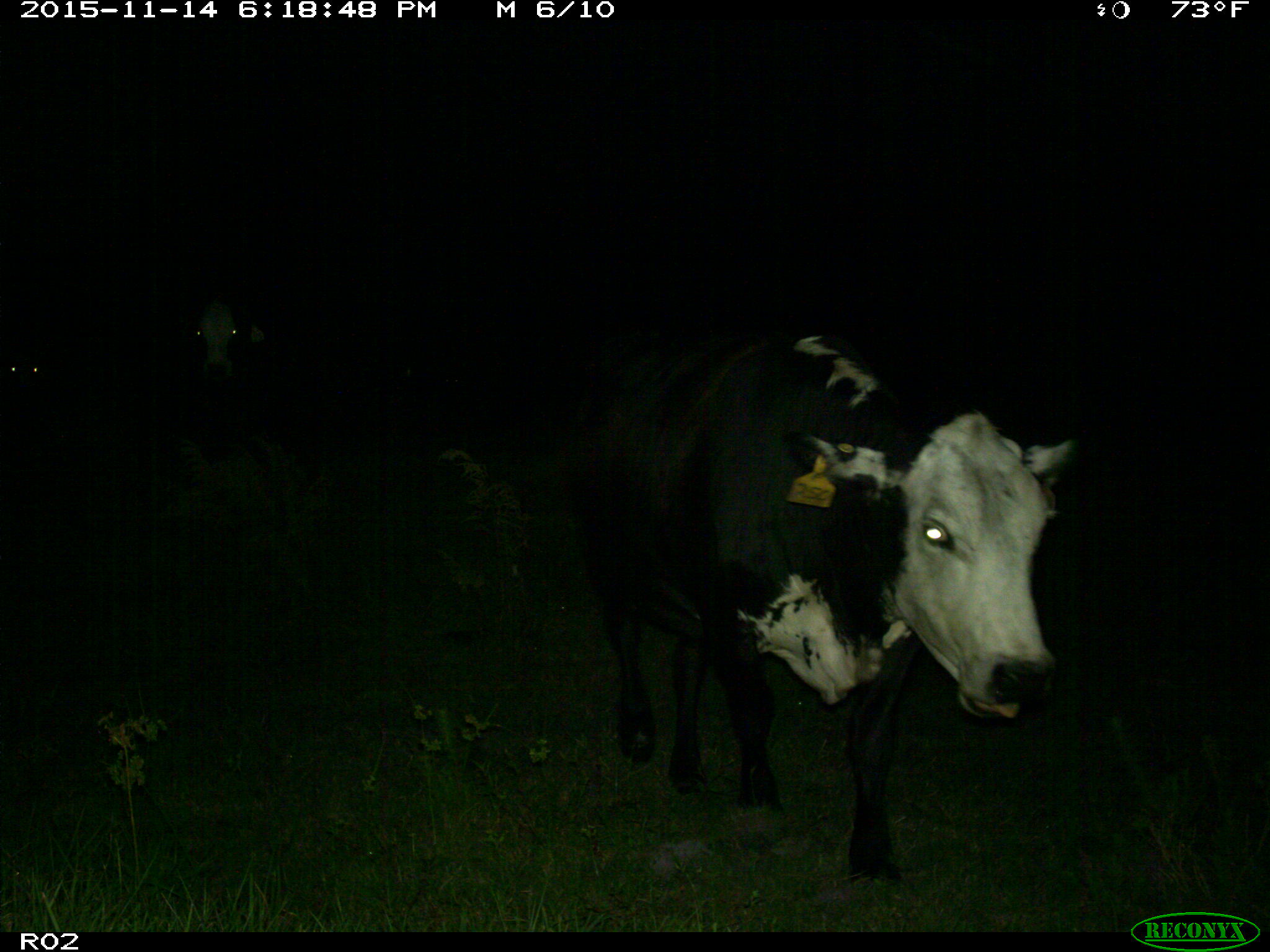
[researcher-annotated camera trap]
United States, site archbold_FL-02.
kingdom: Animalia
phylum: Chordata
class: Mammalia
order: Artiodactyla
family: Bovidae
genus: Bos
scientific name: Bos taurus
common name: domestic cow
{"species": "Bos taurus (domestic cow)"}